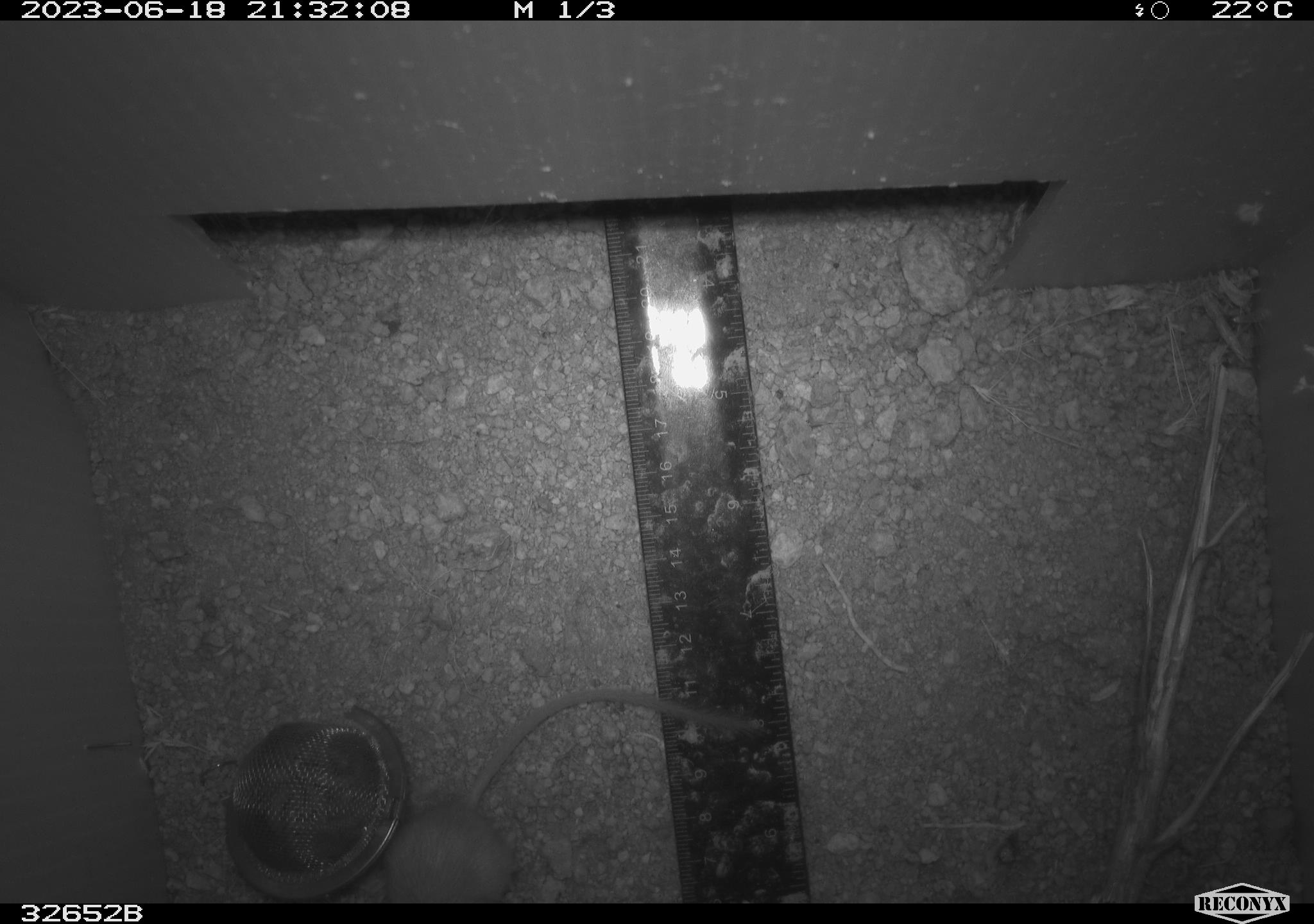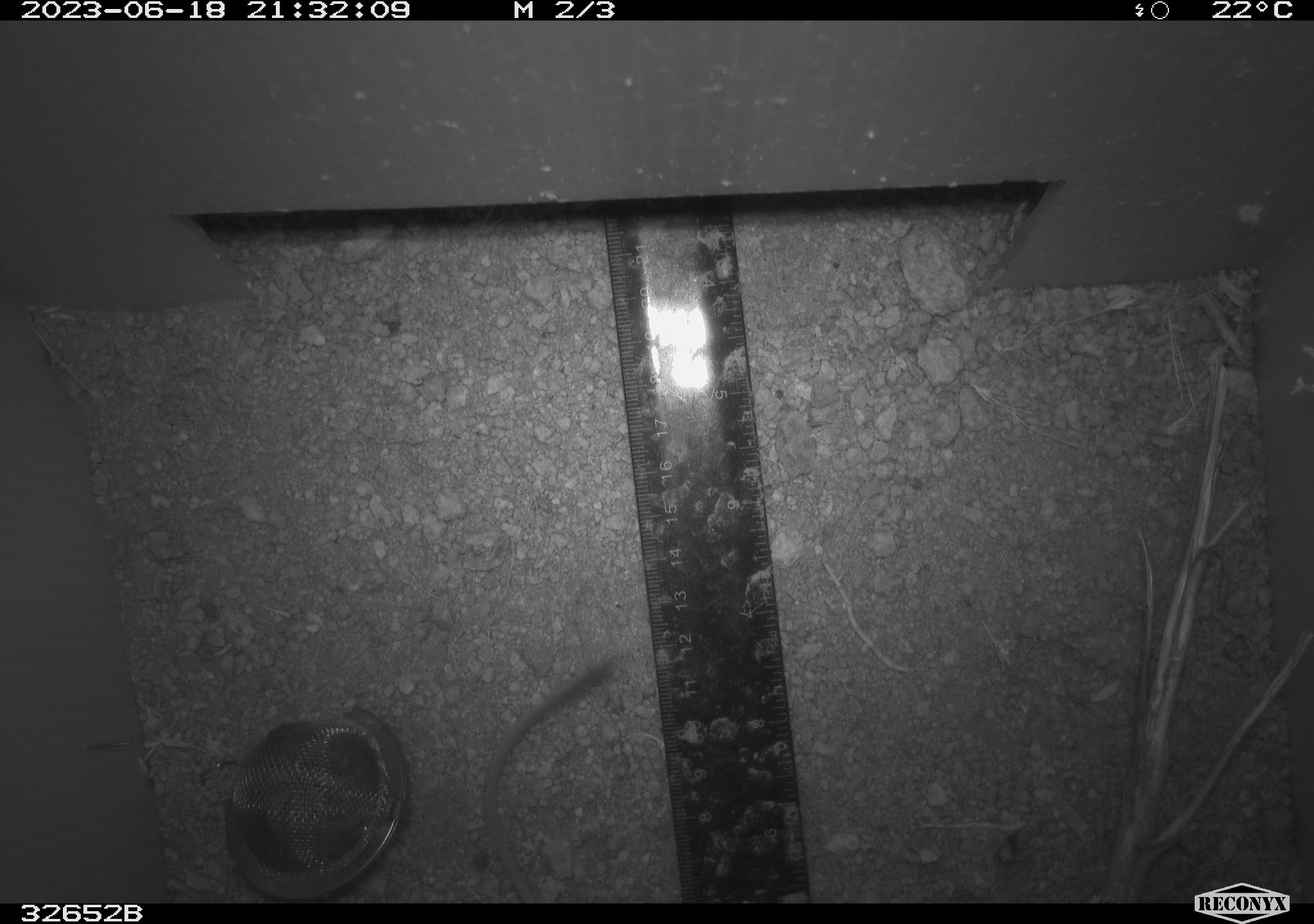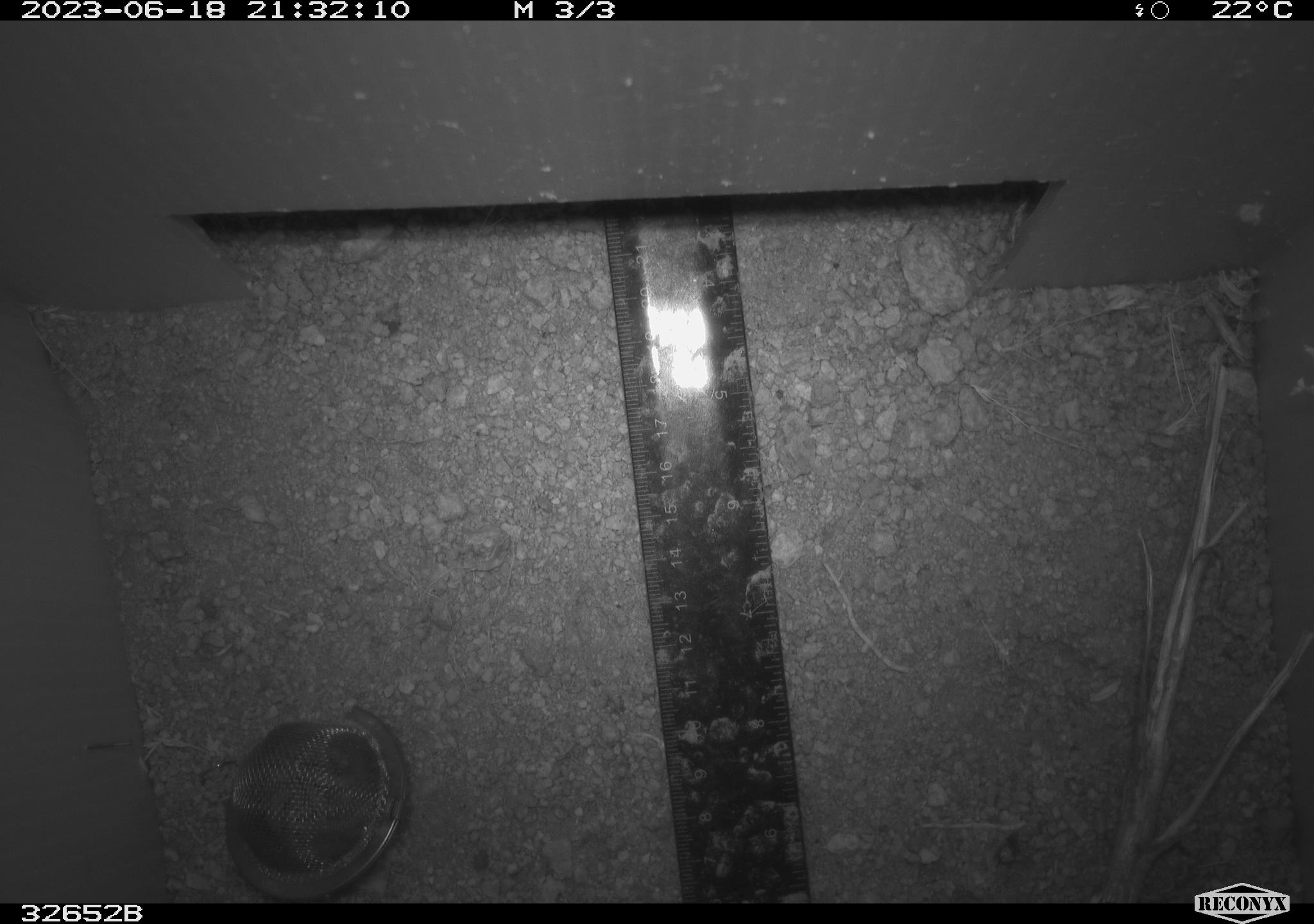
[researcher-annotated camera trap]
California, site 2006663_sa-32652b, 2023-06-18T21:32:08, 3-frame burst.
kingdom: Animalia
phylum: Chordata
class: Mammalia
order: Rodentia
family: Heteromyidae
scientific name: Heteromyidae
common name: kangaroo rats and pocket mice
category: heteromyidae family